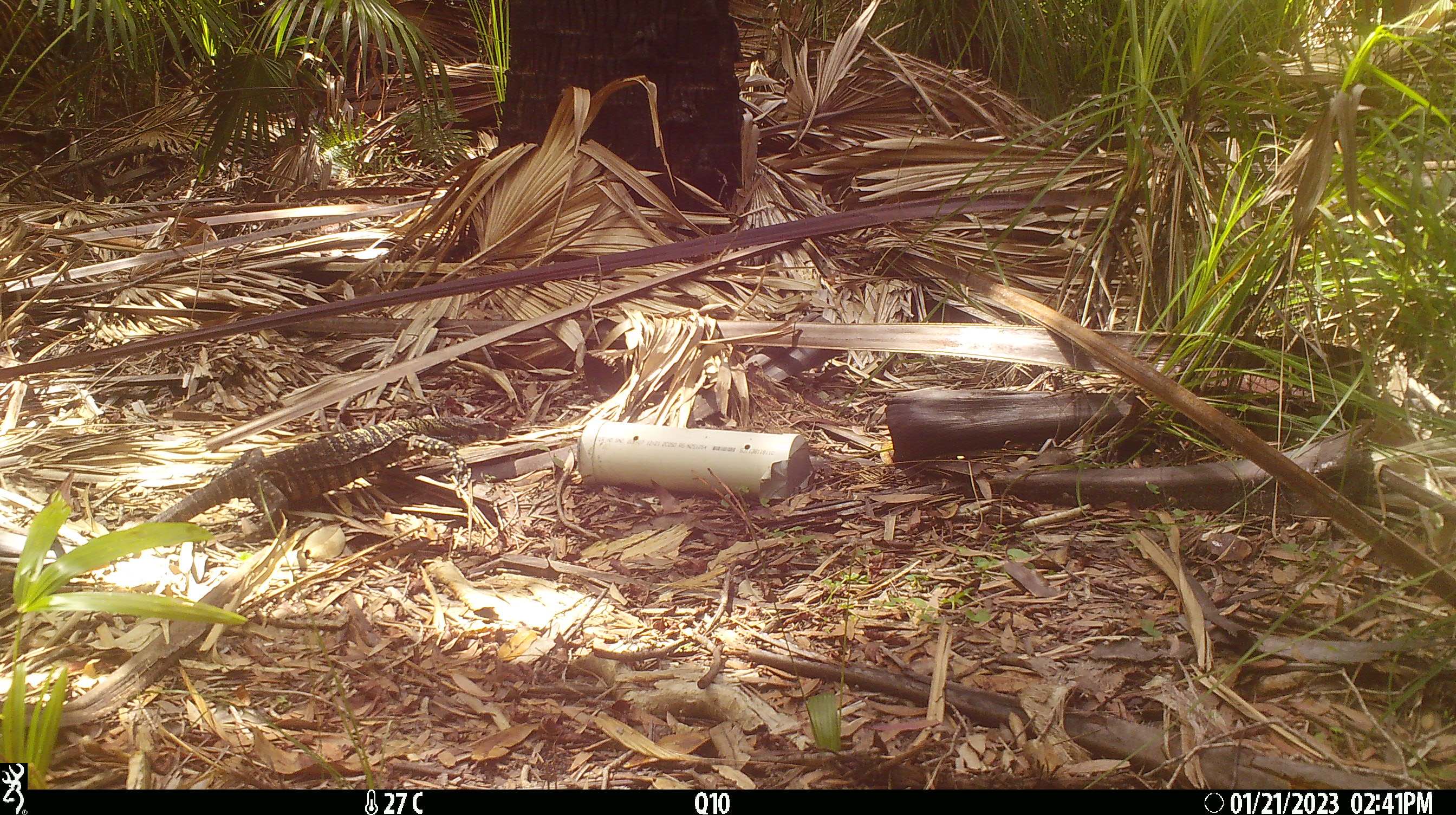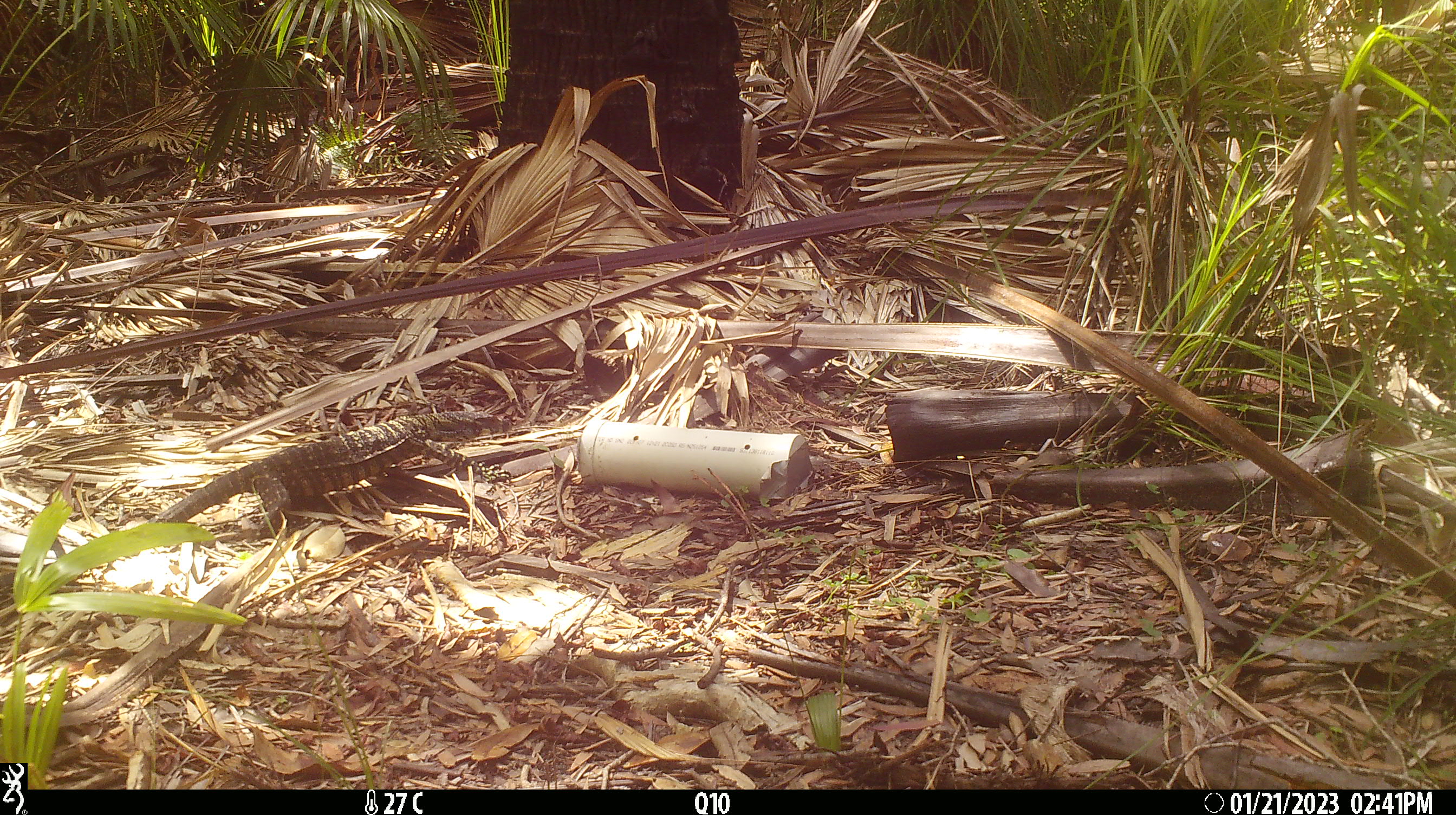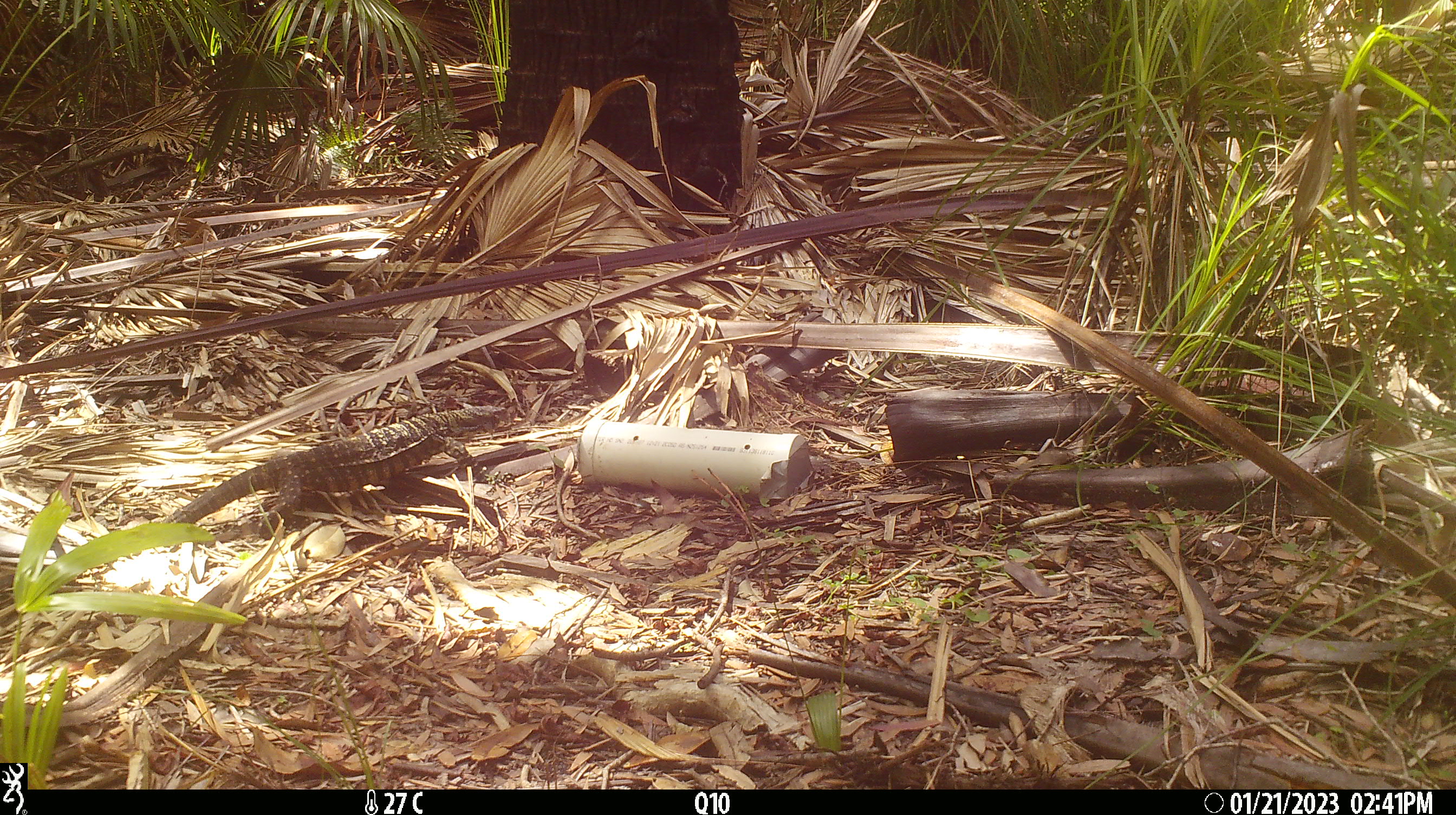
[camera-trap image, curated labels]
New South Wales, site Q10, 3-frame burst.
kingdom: Animalia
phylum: Chordata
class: Reptilia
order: Squamata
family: Varanidae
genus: Varanus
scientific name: Varanus varius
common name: lace monitor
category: goanna